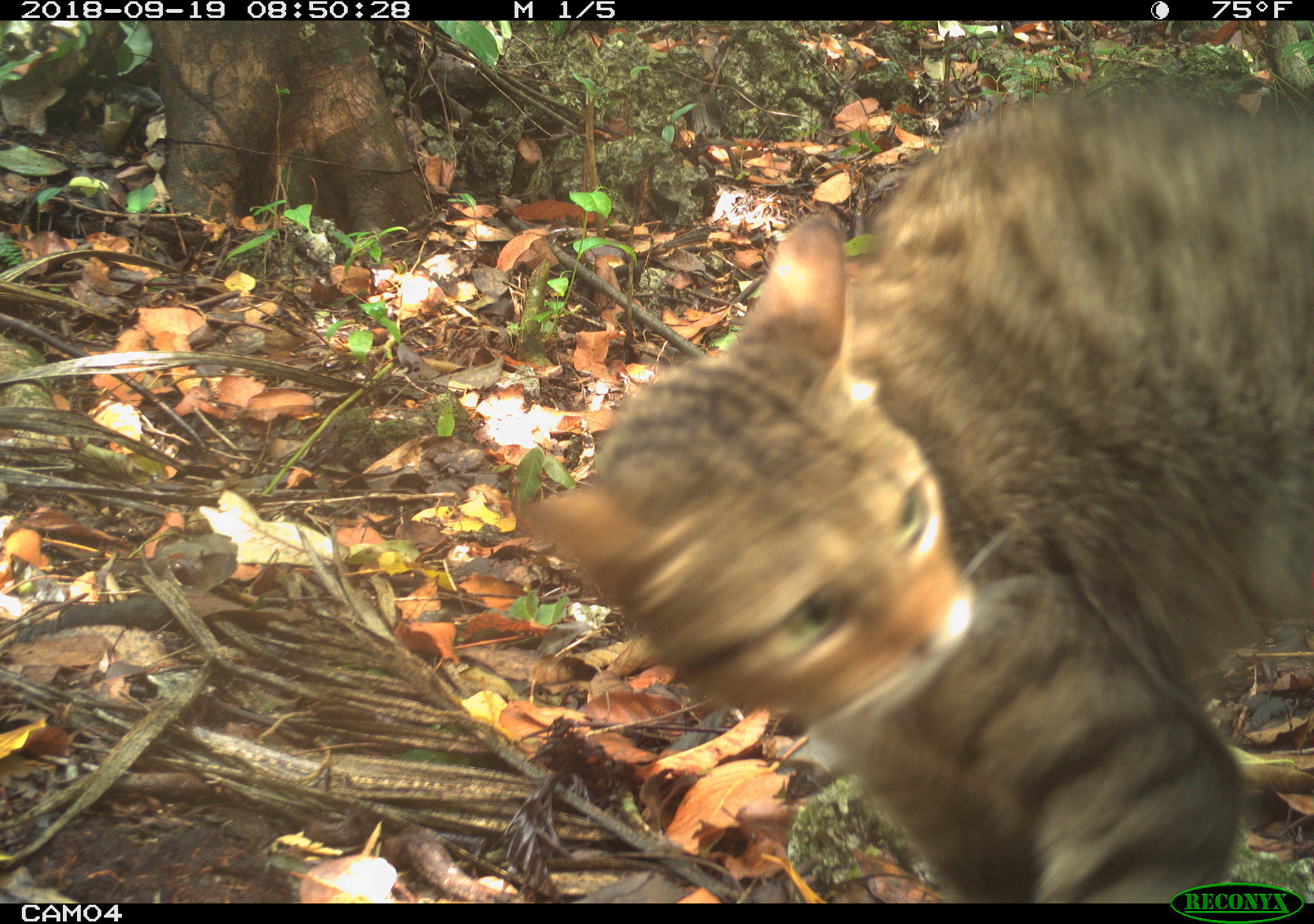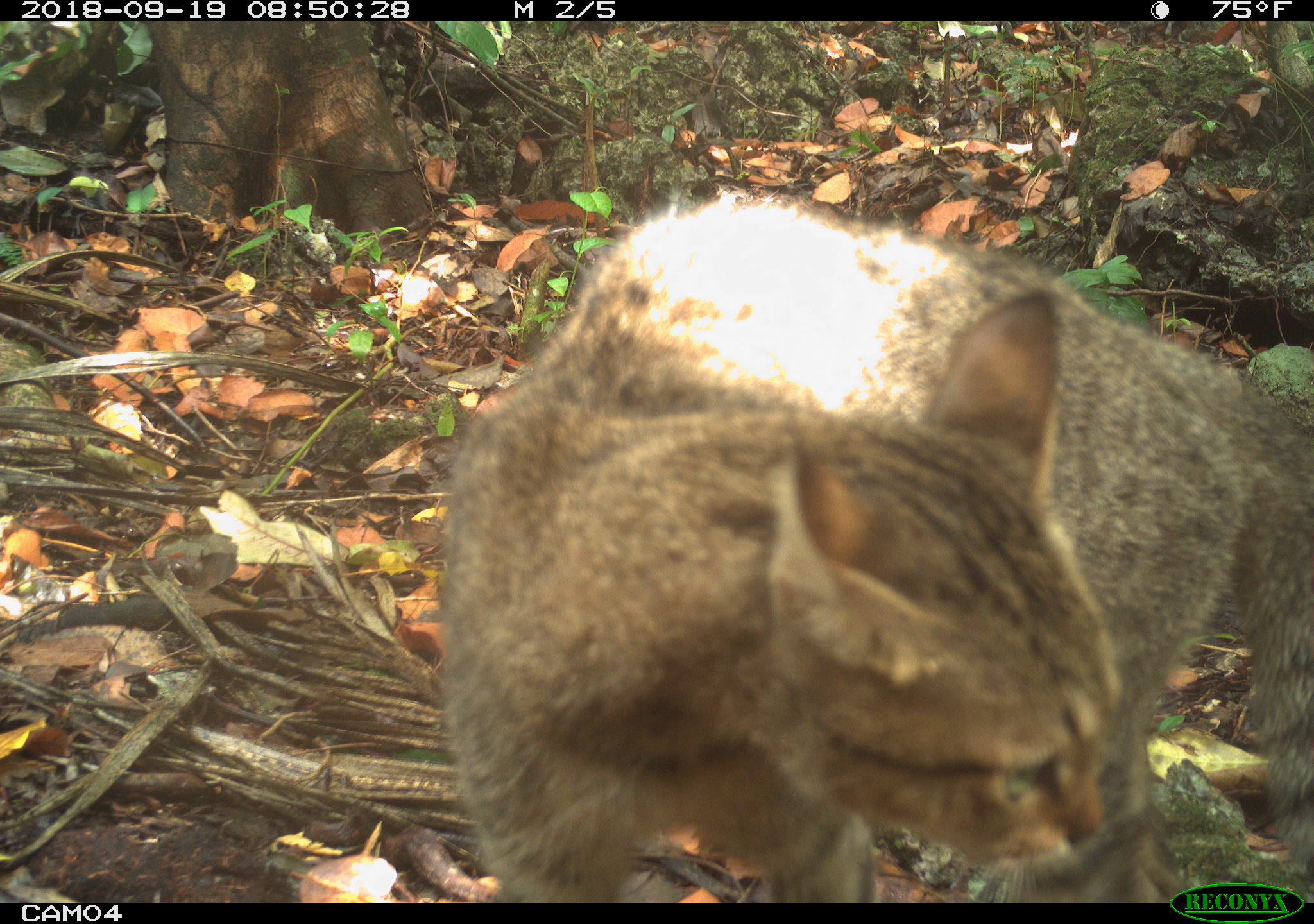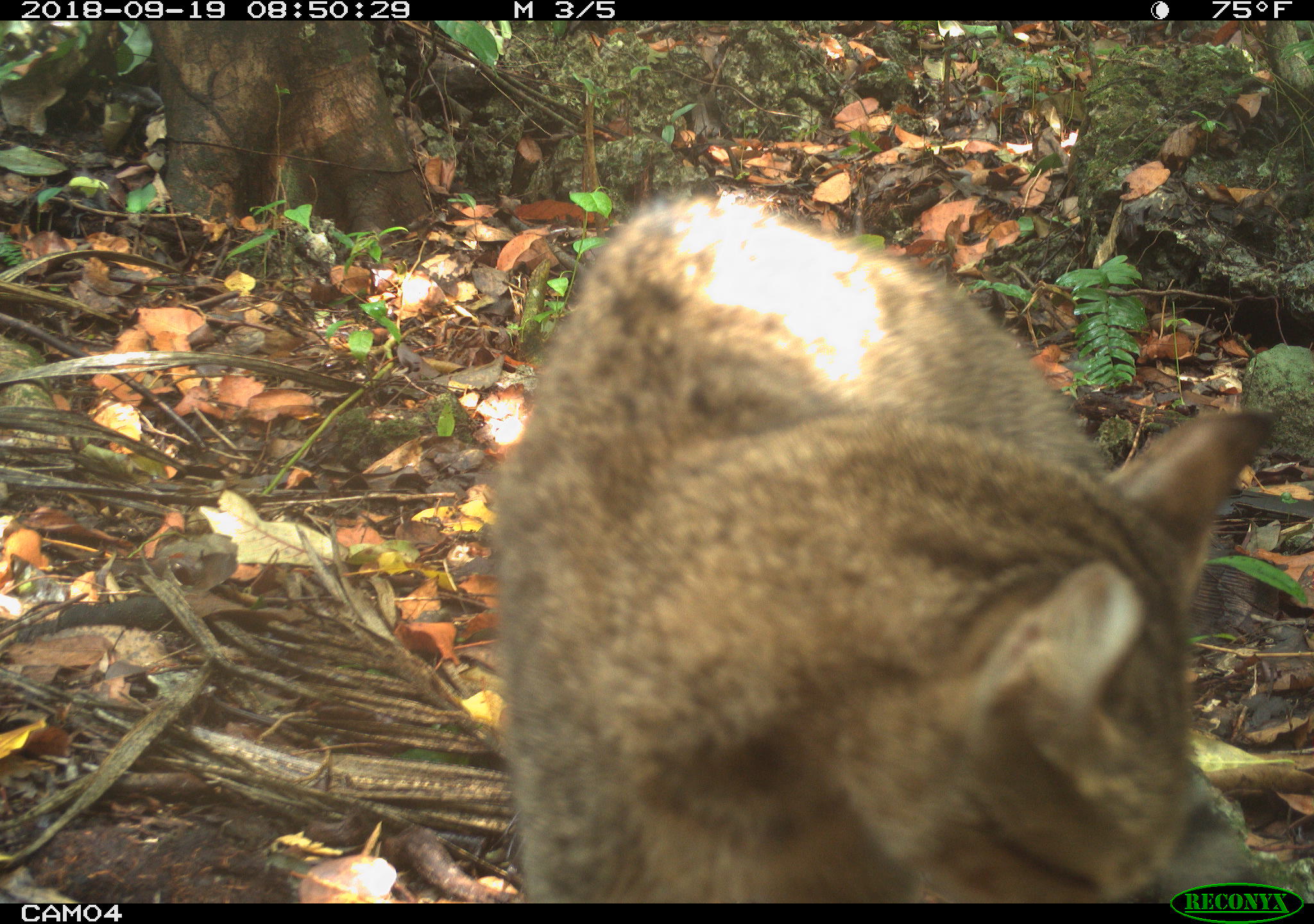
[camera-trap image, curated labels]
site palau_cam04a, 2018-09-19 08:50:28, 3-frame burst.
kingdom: Animalia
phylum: Chordata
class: Mammalia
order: Carnivora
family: Felidae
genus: Felis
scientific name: Felis catus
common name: cat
Cat (Felis catus).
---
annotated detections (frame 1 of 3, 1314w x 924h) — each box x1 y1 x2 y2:
cat: 518 74 1310 902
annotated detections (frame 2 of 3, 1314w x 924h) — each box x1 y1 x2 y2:
cat: 420 175 1311 883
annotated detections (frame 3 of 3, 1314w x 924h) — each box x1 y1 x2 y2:
cat: 502 187 1268 883